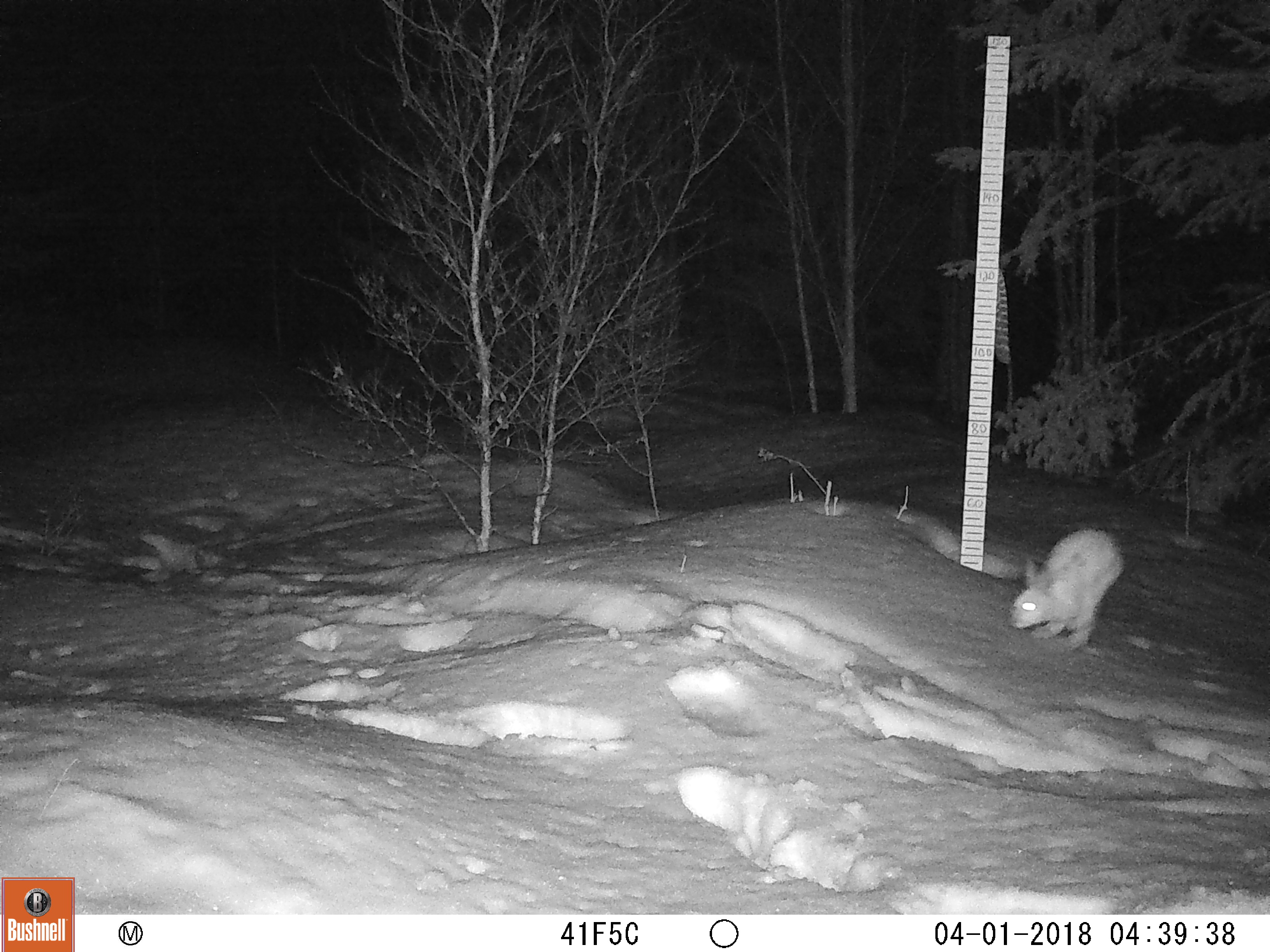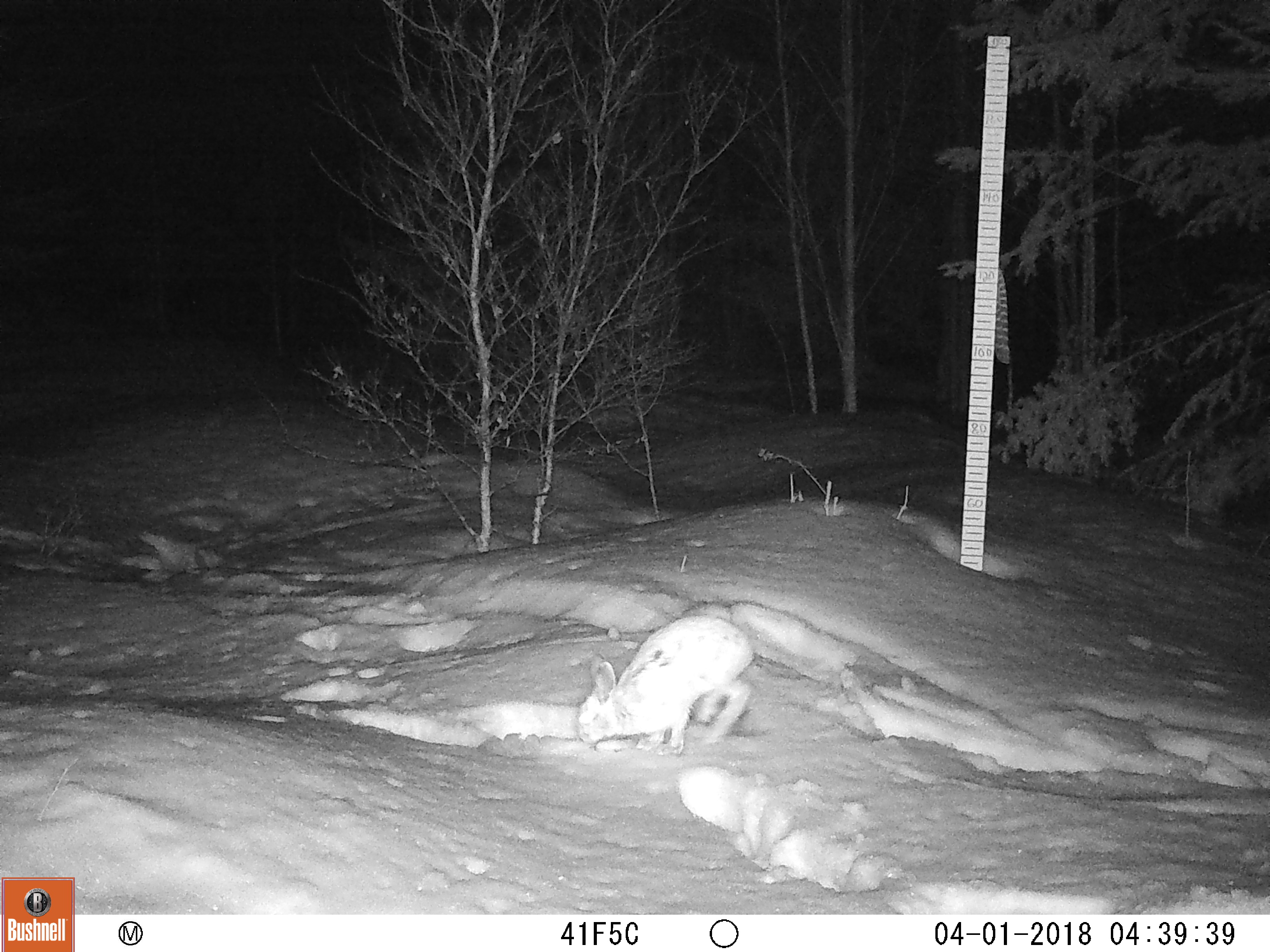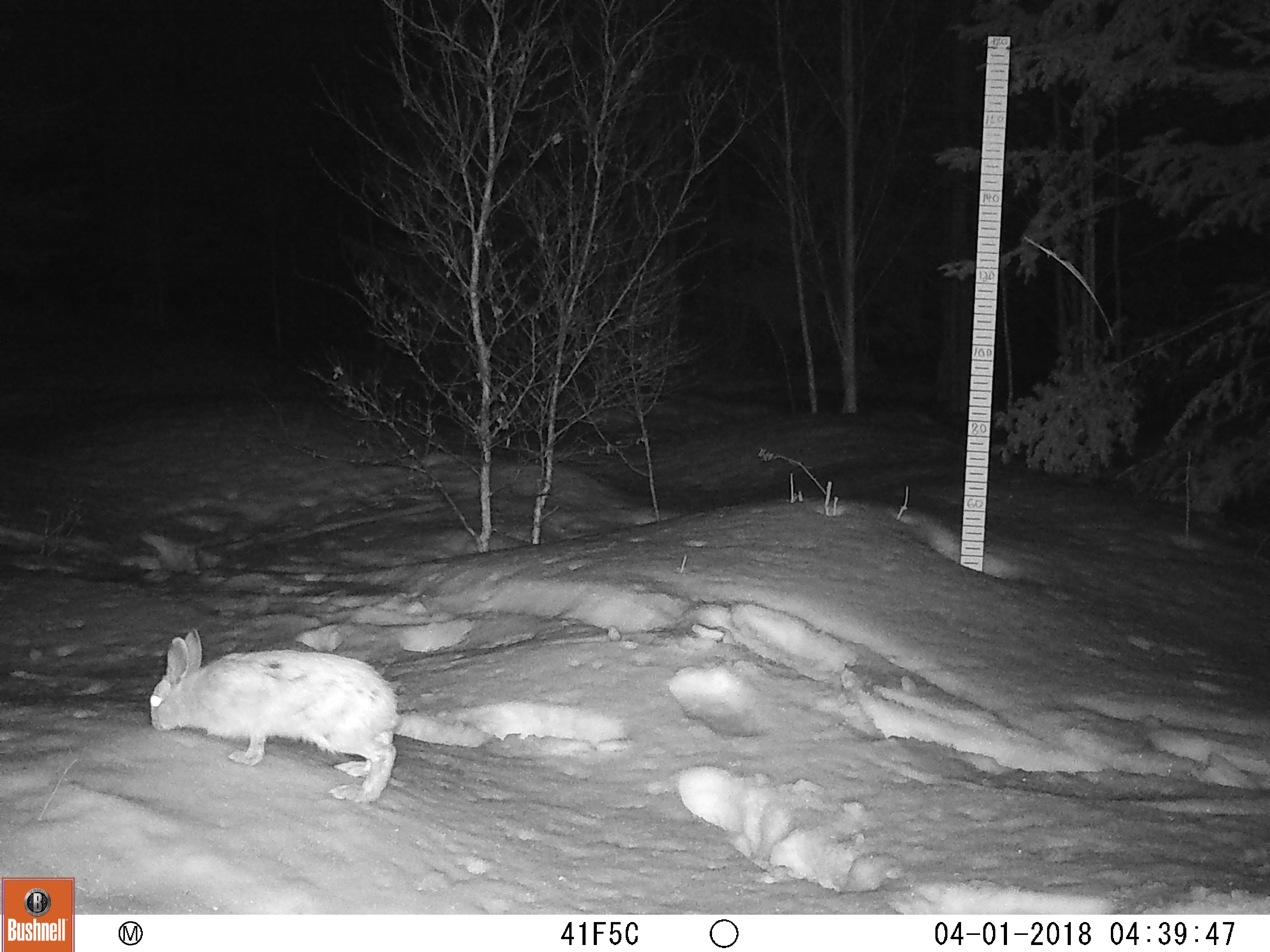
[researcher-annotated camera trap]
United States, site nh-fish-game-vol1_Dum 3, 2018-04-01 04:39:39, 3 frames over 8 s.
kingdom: Animalia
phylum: Chordata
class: Mammalia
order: Lagomorpha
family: Leporidae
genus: Lepus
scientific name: Lepus americanus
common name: snowshoe hare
Snowshoe hare (Lepus americanus).